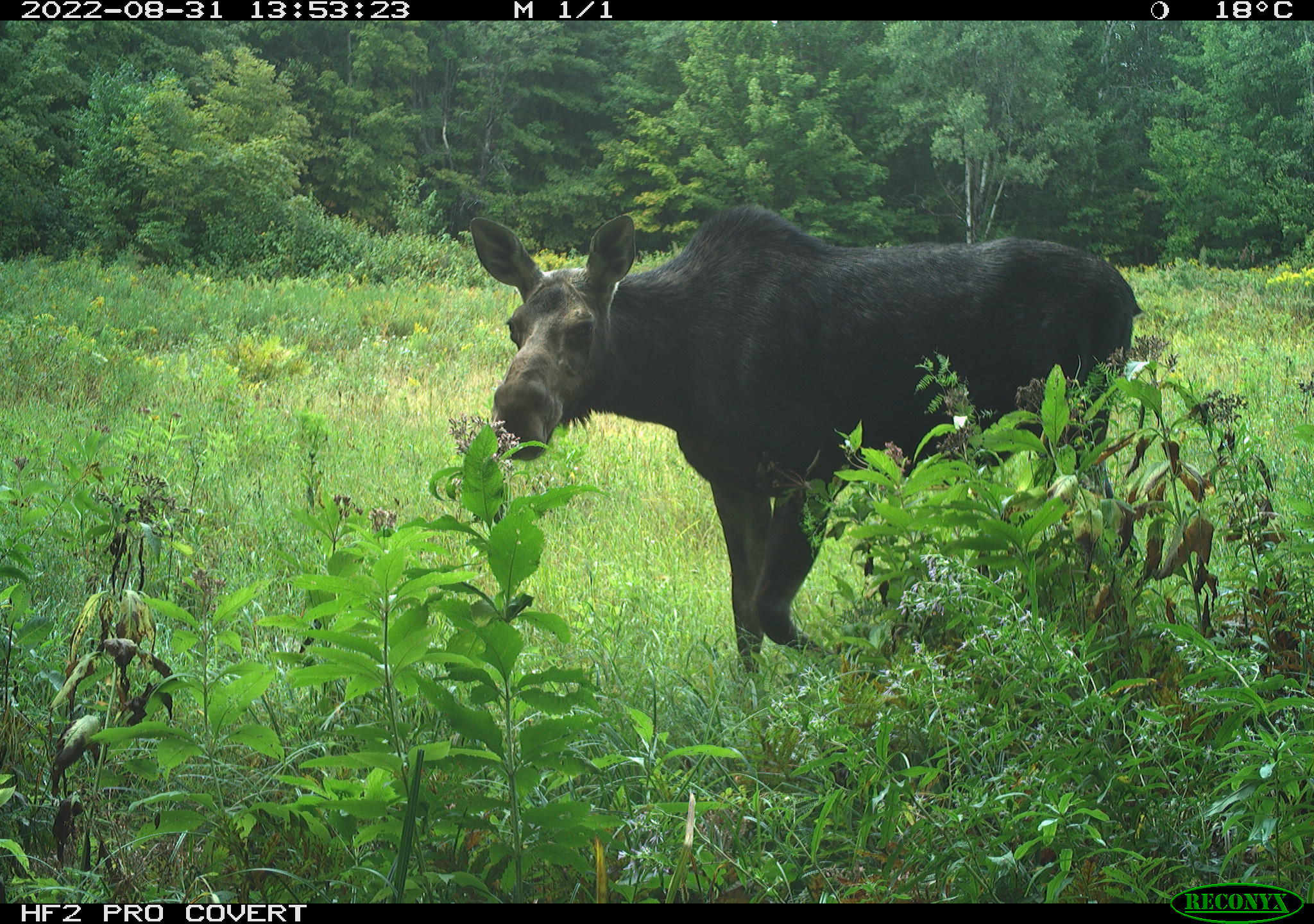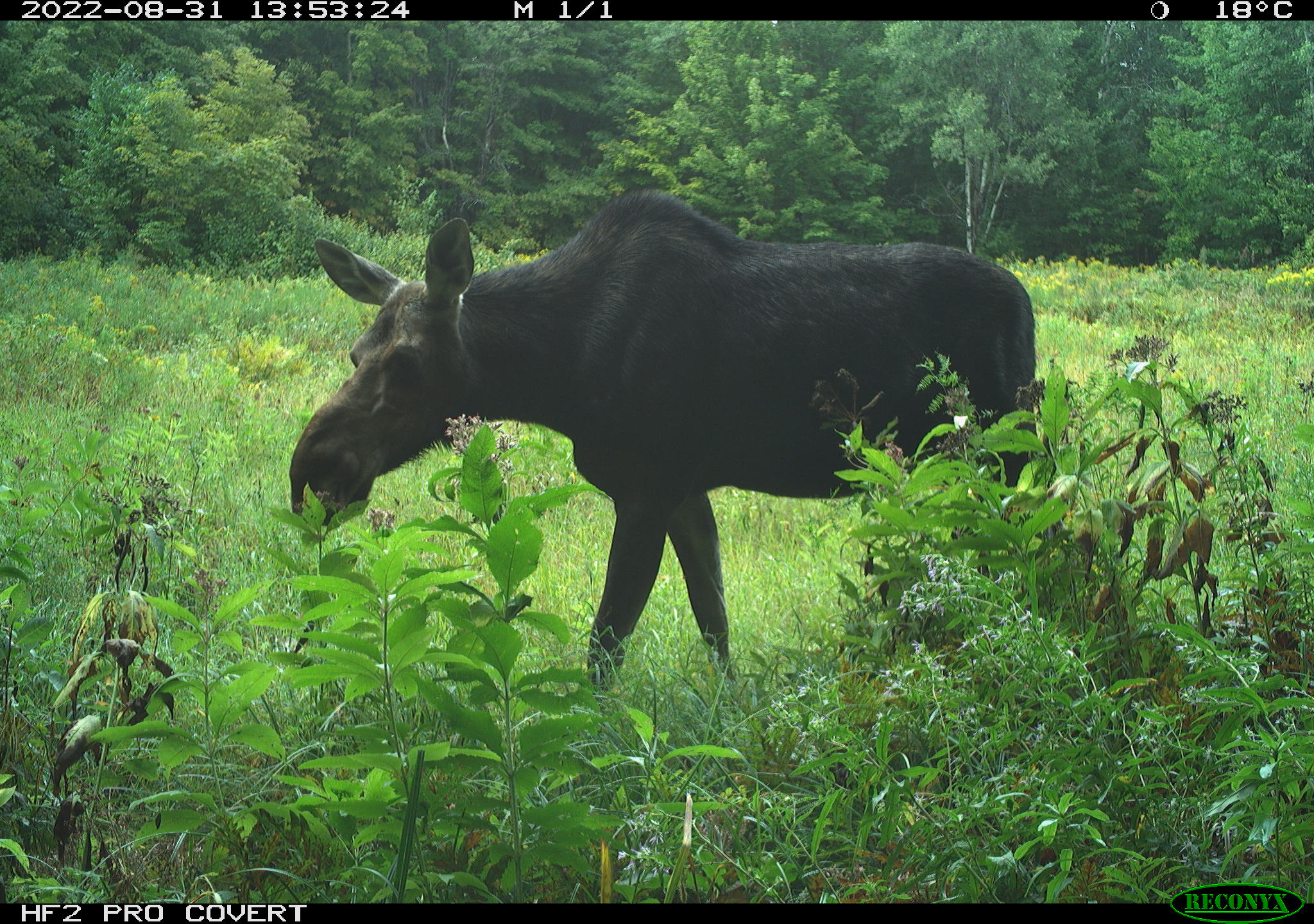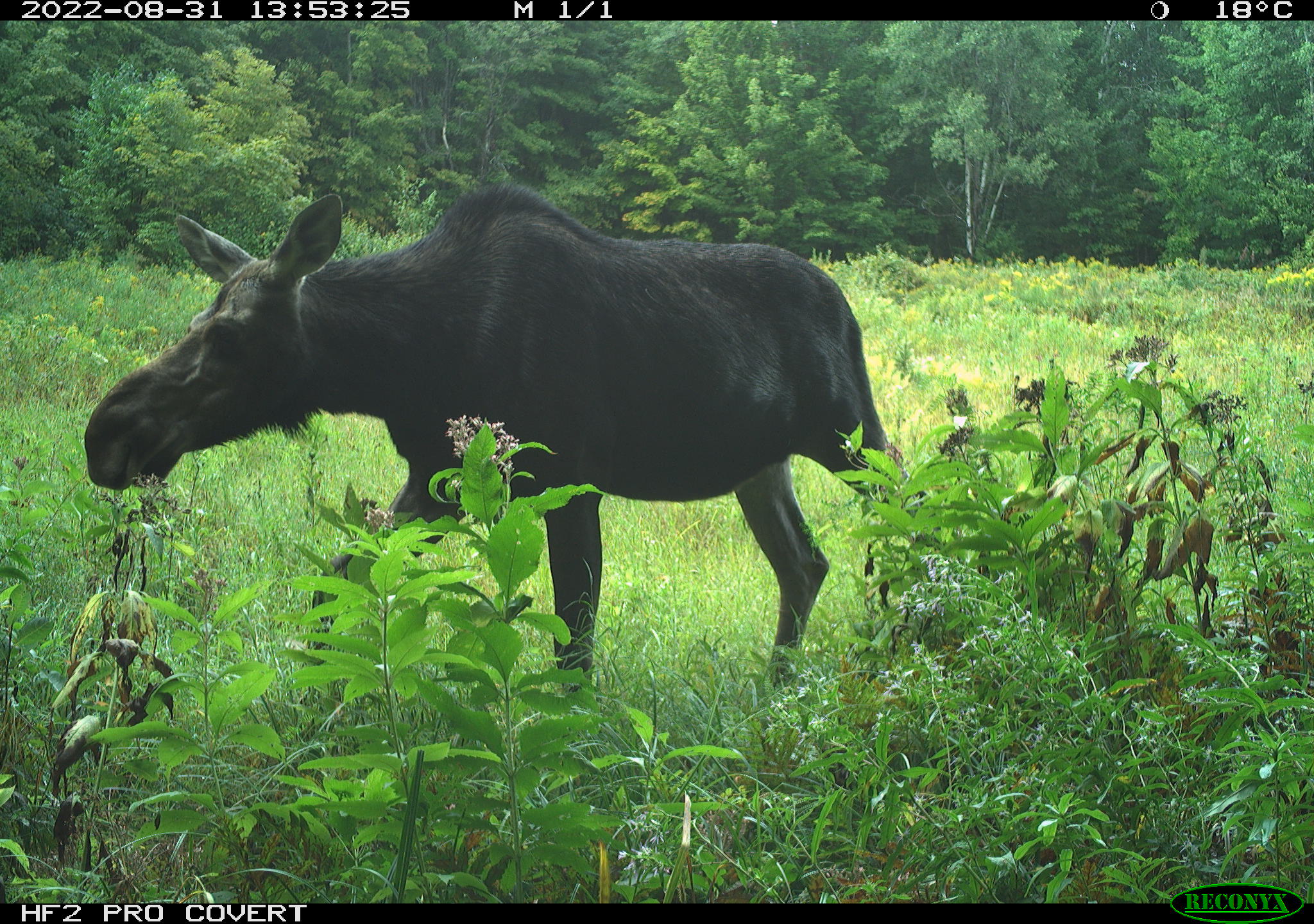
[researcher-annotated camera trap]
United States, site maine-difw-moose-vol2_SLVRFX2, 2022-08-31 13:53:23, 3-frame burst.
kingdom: Animalia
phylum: Chordata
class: Mammalia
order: Artiodactyla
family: Cervidae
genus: Alces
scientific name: Alces alces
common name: moose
Moose (Alces alces).